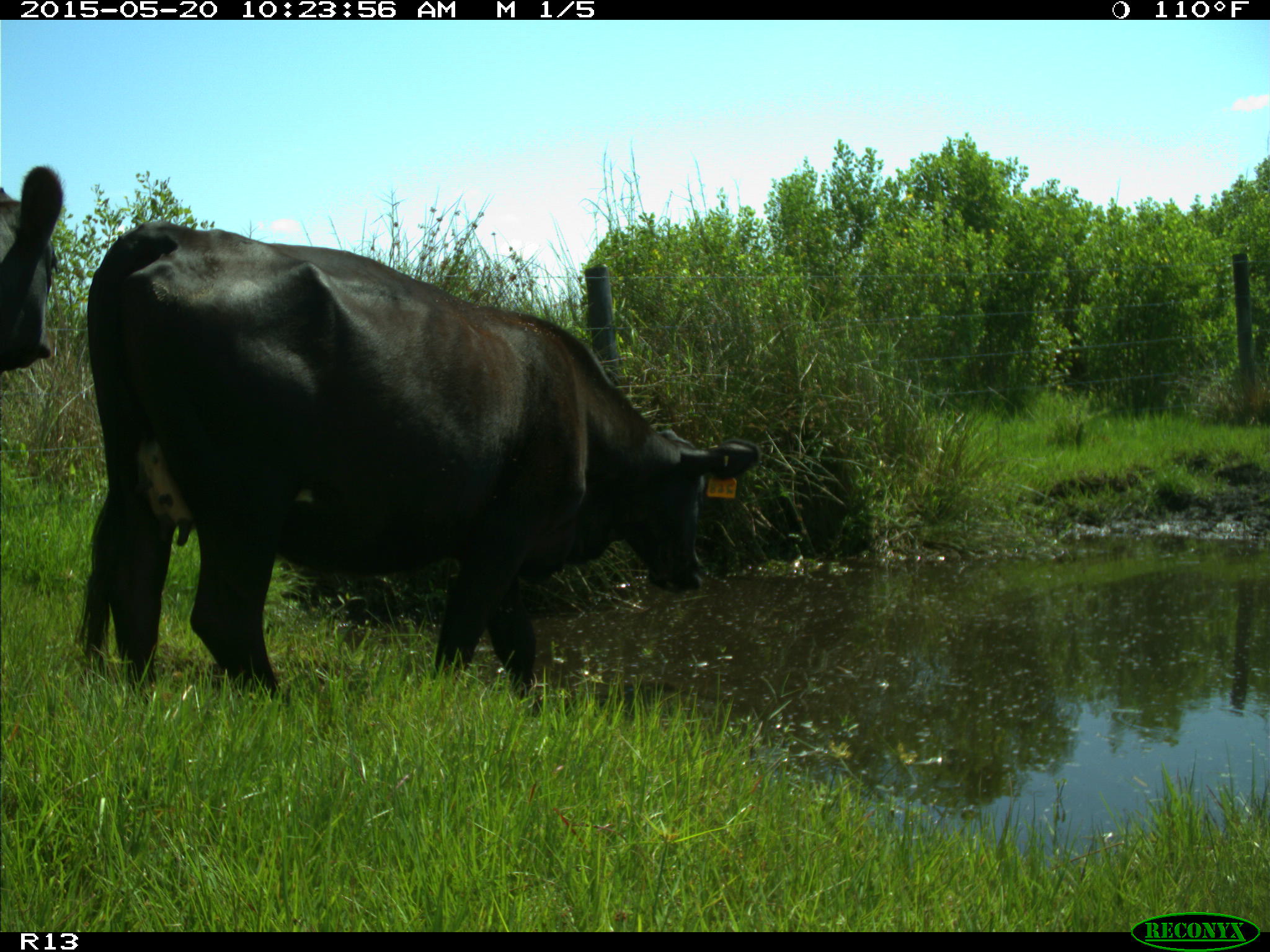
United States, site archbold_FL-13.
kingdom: Animalia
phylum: Chordata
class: Mammalia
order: Artiodactyla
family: Bovidae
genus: Bos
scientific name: Bos taurus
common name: domestic cow